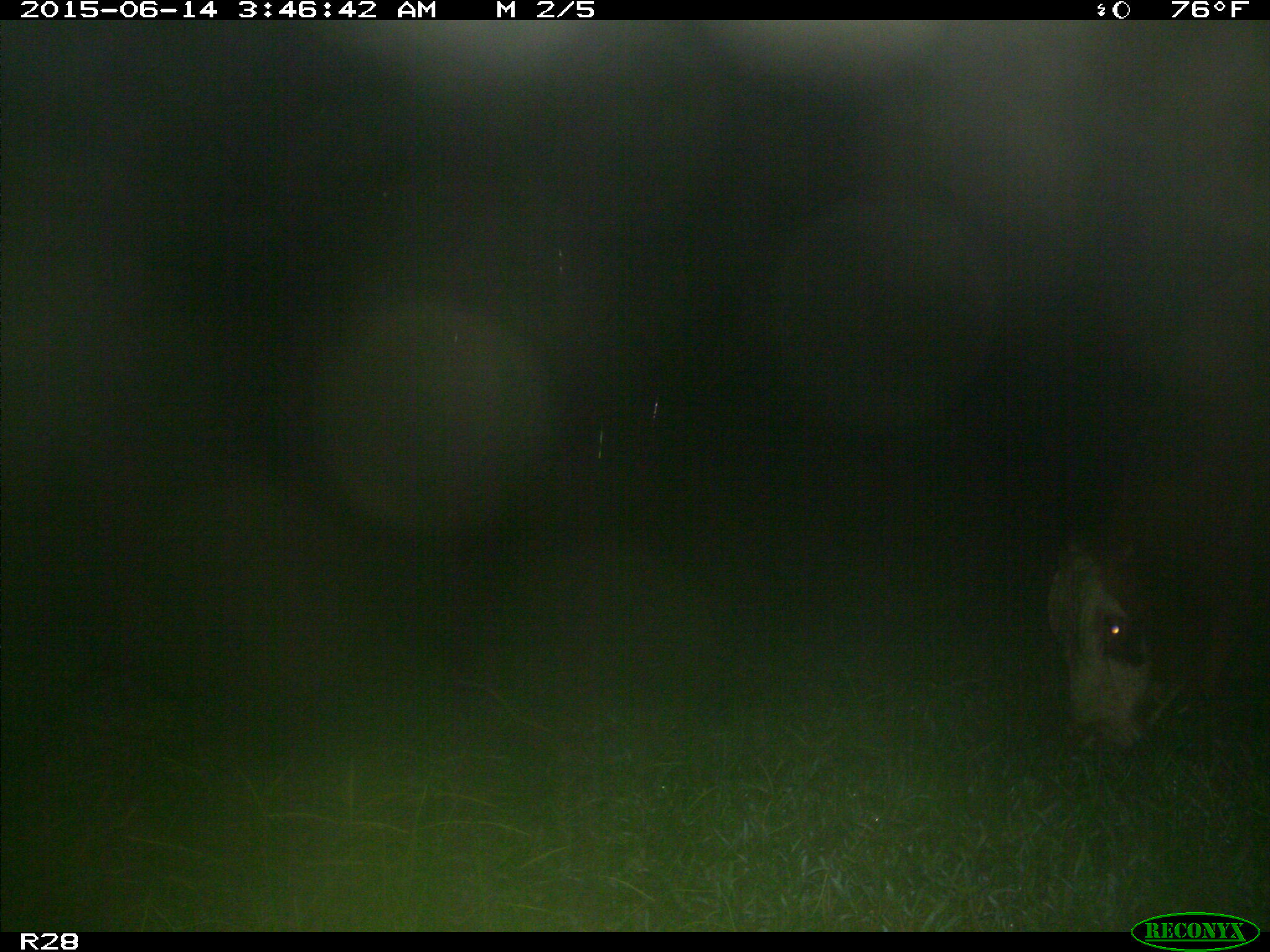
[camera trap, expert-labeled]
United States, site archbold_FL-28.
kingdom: Animalia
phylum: Chordata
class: Mammalia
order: Artiodactyla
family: Bovidae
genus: Bos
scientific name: Bos taurus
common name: domestic cow